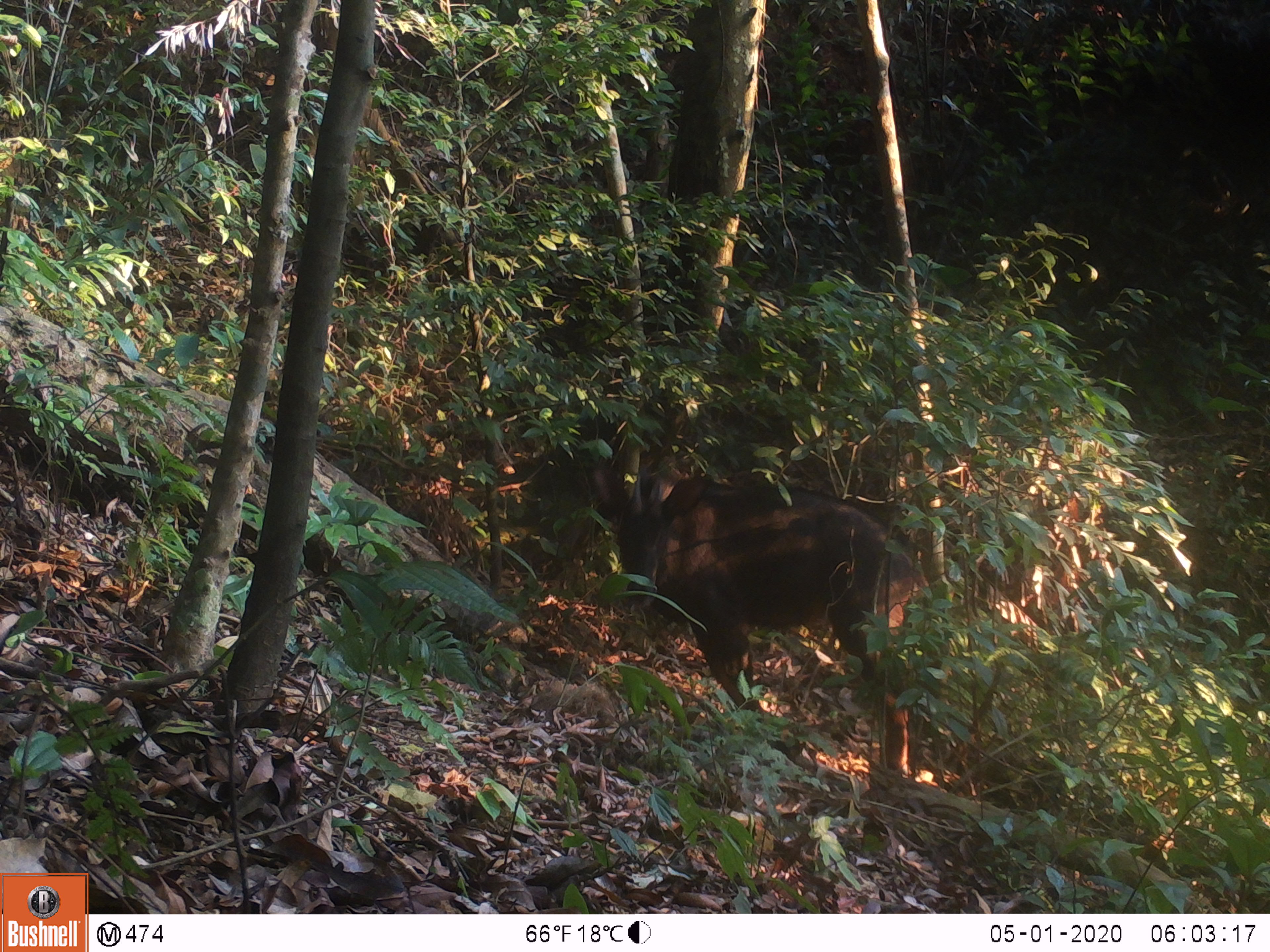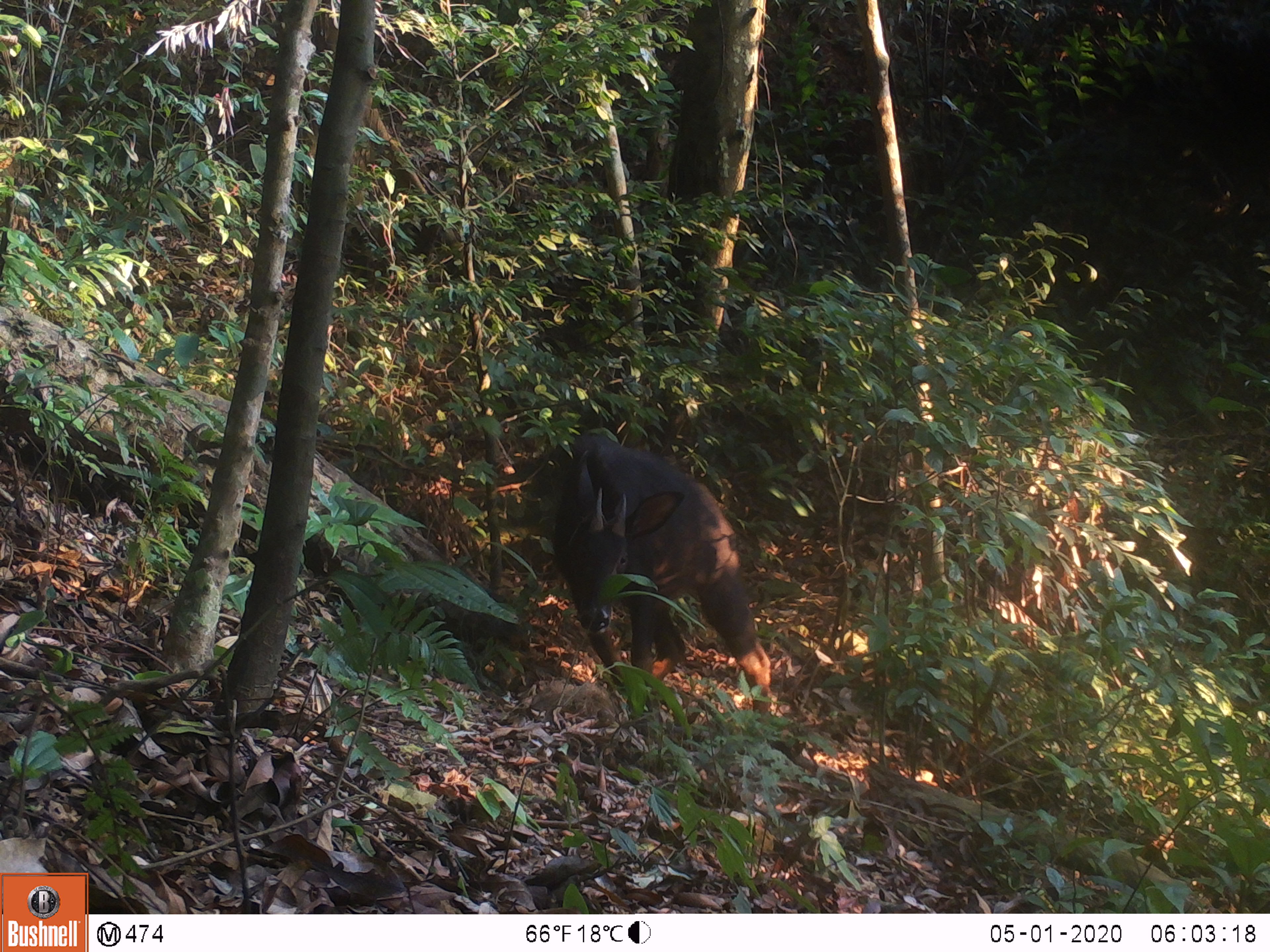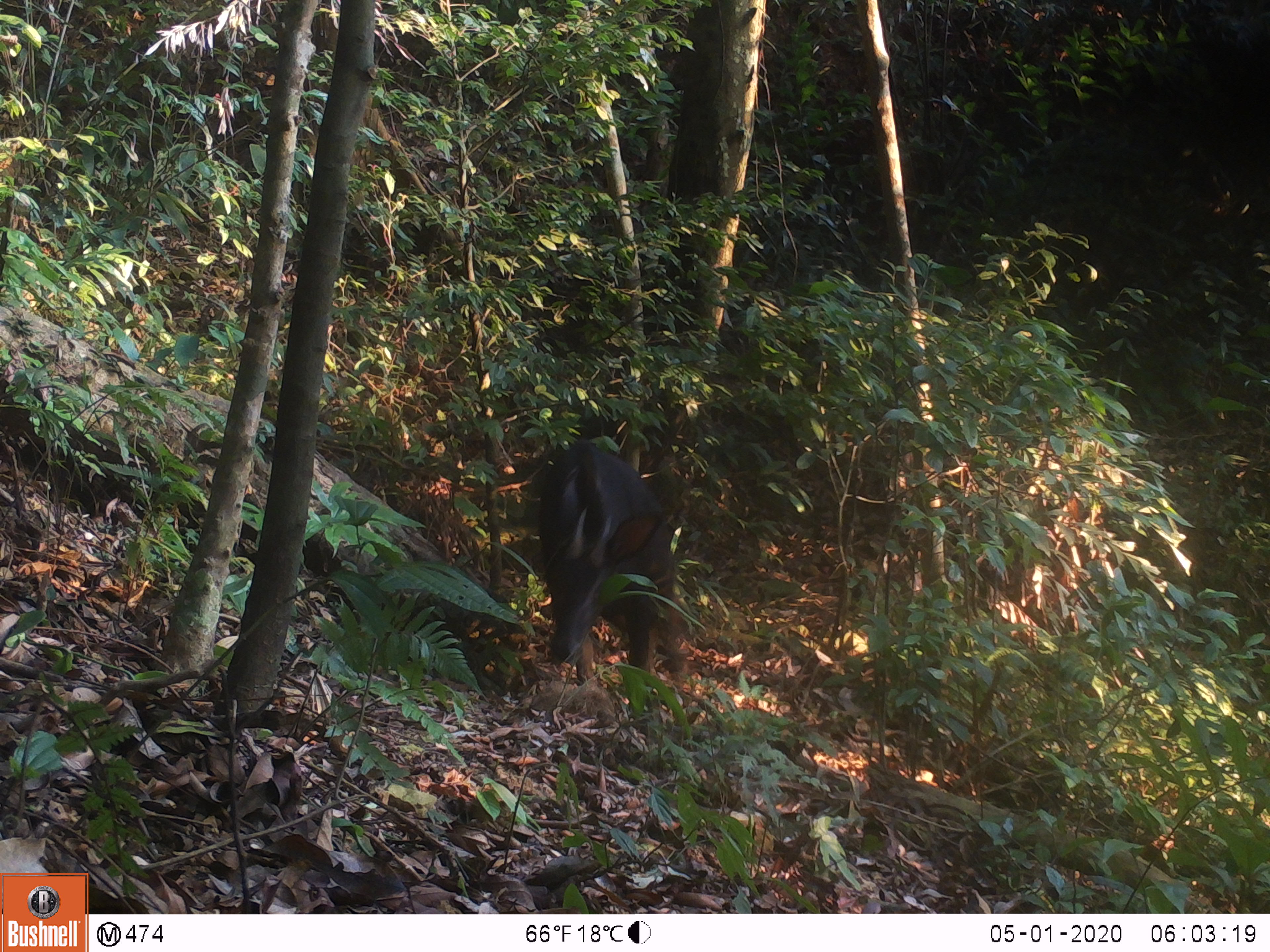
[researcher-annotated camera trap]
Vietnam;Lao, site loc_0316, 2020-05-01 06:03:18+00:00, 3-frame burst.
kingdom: Animalia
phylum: Chordata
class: Mammalia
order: Artiodactyla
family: Bovidae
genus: Capricornis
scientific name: Capricornis sumatraensis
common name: chinese serow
Chinese serow (Capricornis sumatraensis). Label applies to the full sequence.